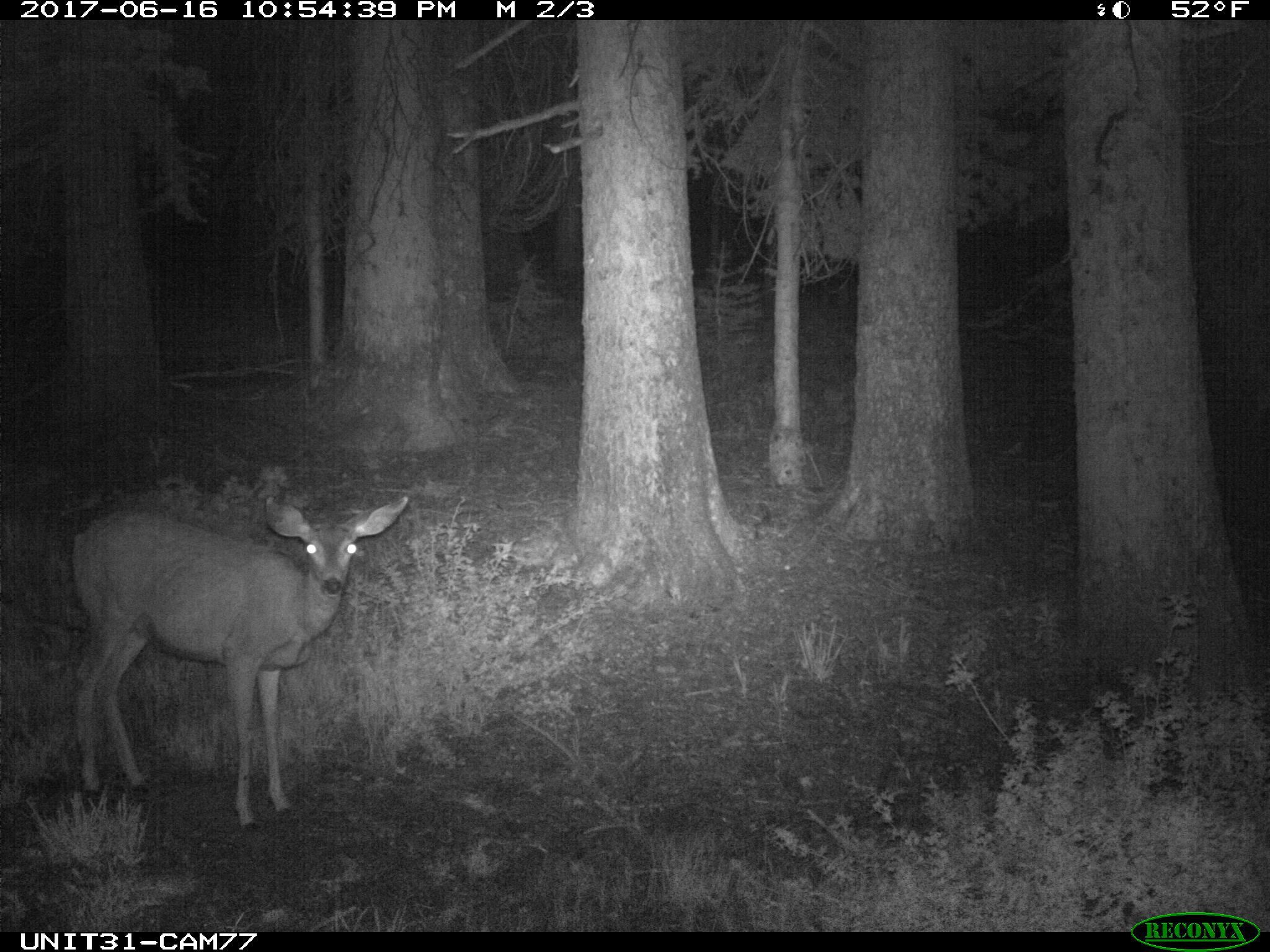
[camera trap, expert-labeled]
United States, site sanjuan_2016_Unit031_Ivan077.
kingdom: Animalia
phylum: Chordata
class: Mammalia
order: Artiodactyla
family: Cervidae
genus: Odocoileus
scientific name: Odocoileus hemionus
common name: mule deer